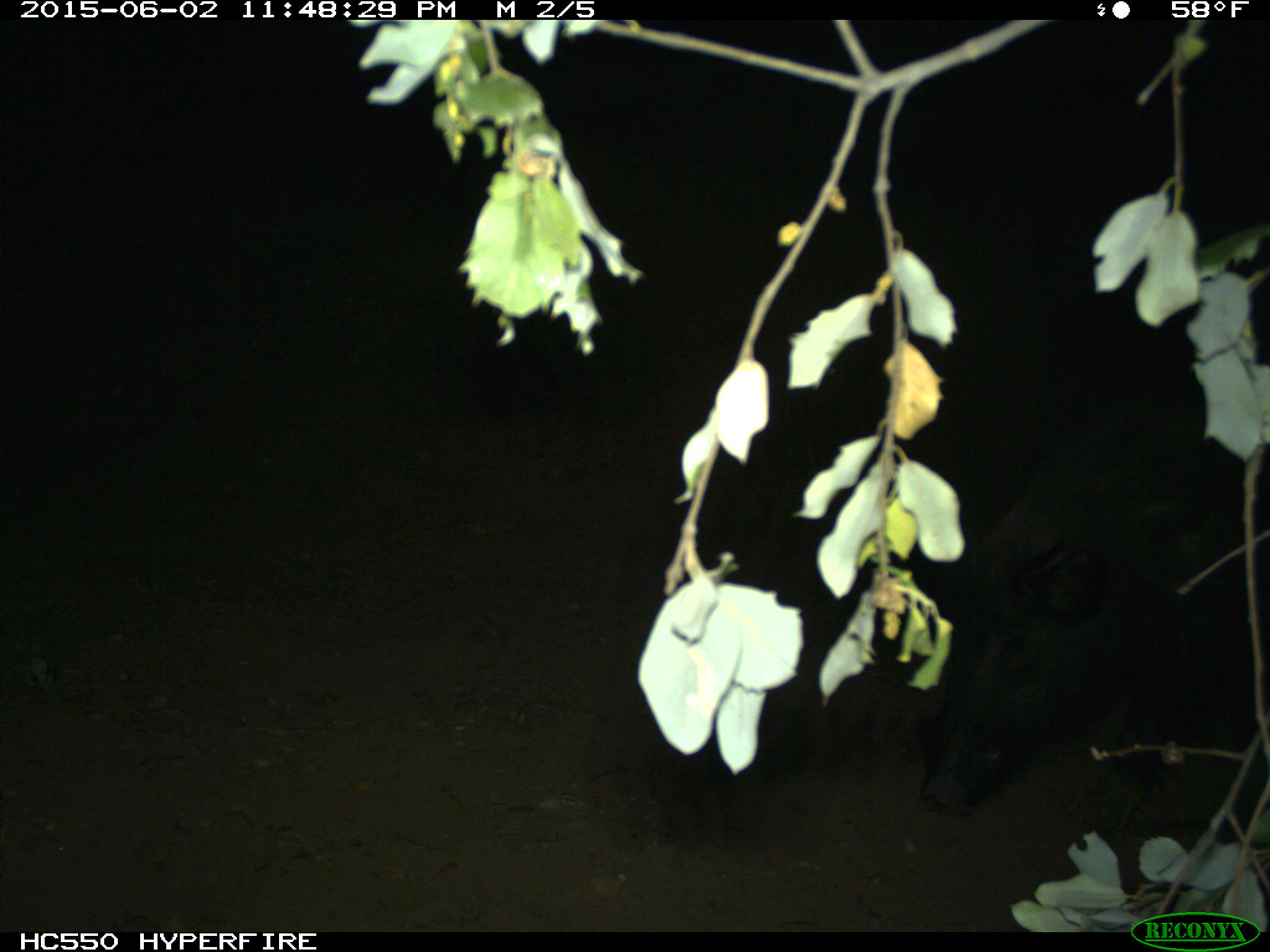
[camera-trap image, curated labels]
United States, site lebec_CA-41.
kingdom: Animalia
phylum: Chordata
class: Mammalia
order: Artiodactyla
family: Suidae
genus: Sus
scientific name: Sus scrofa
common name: wild boar